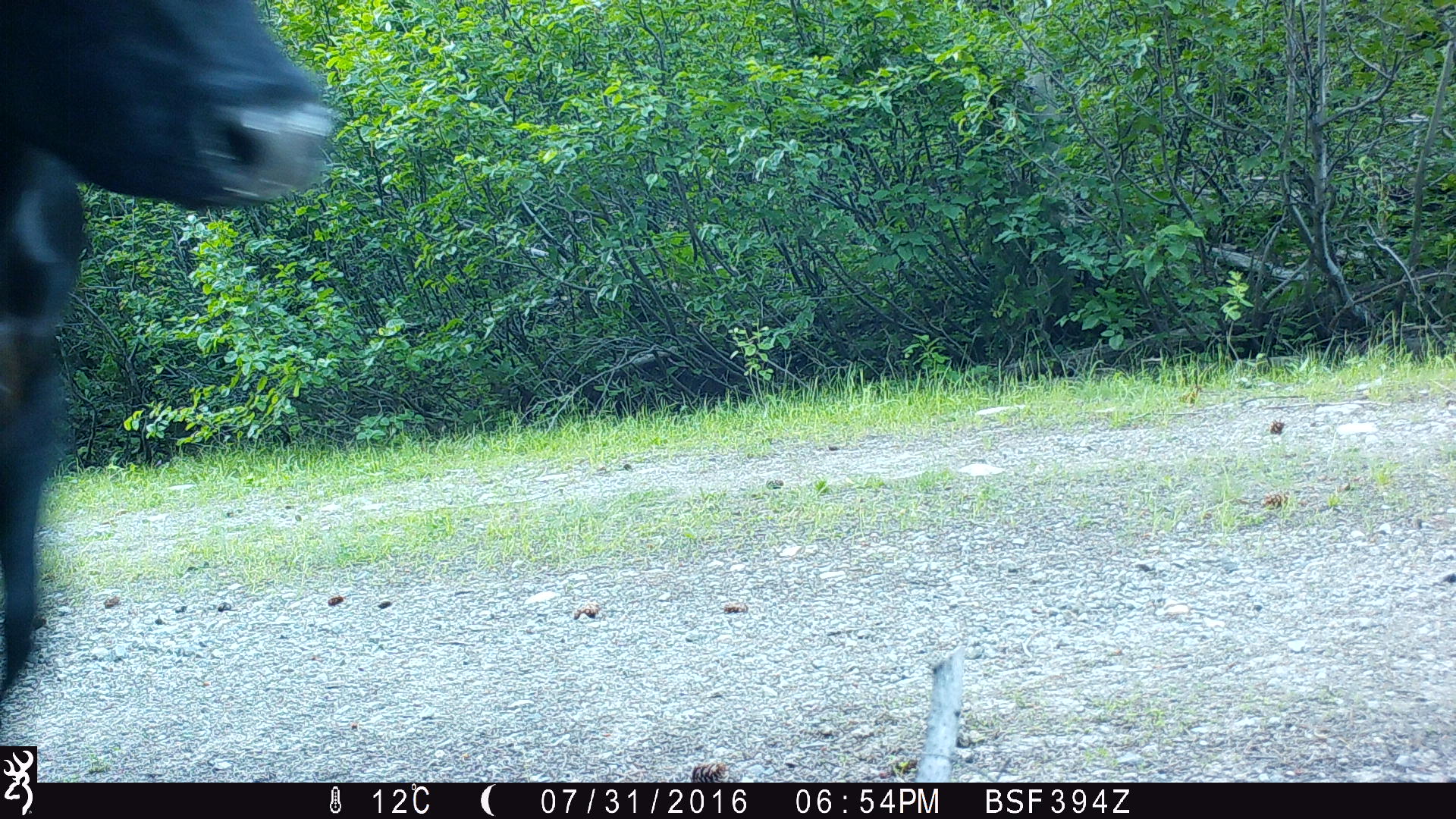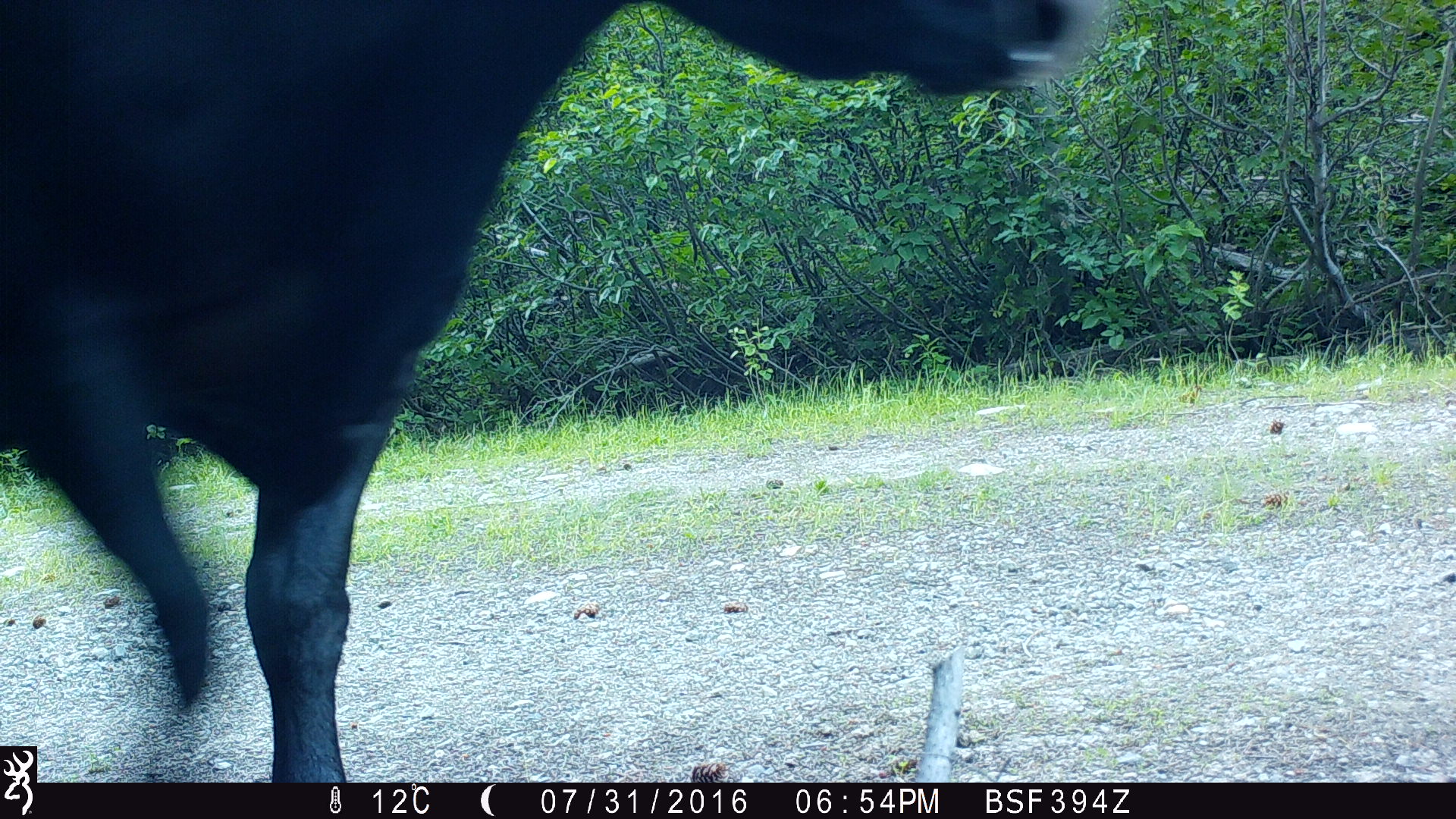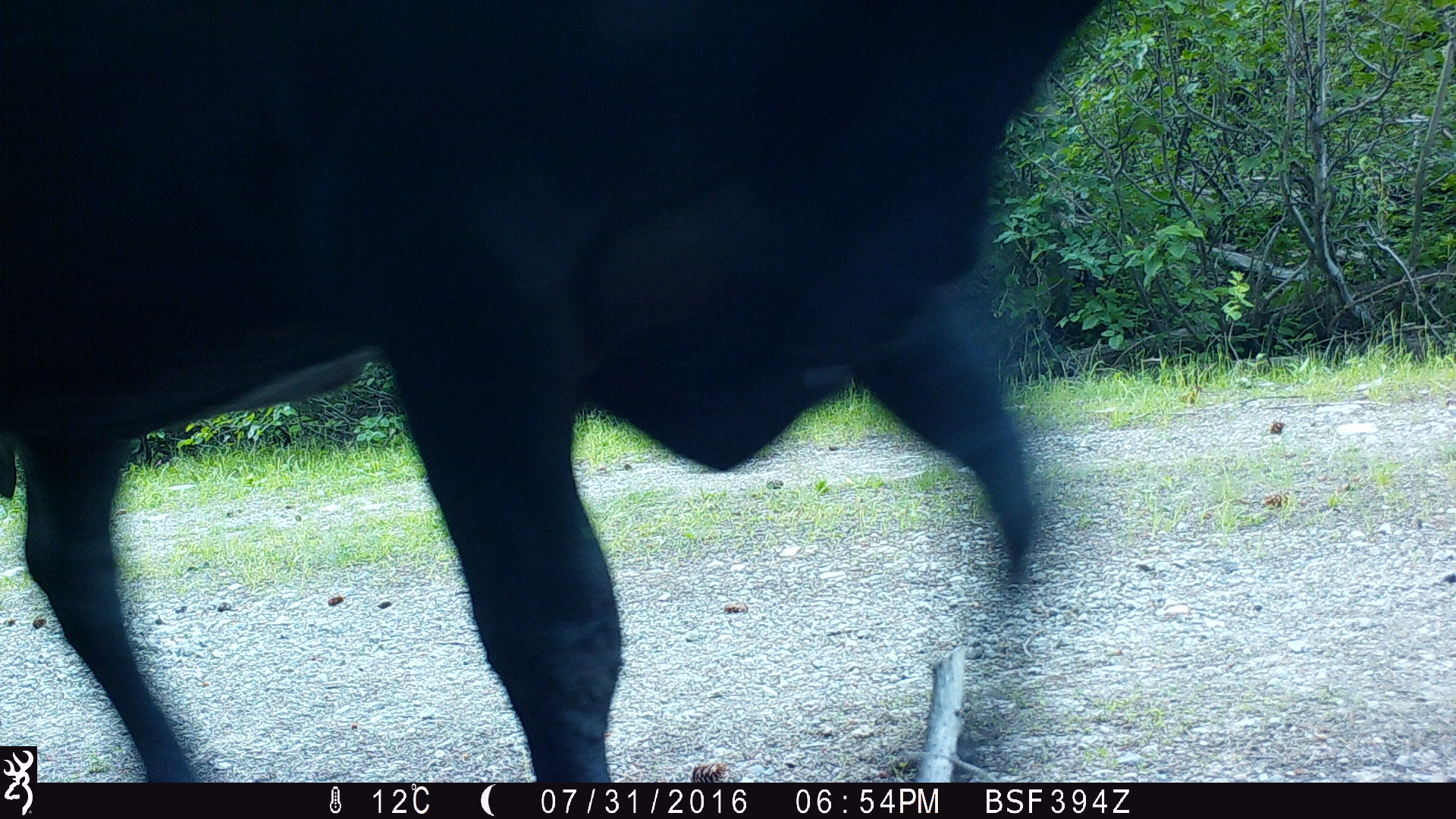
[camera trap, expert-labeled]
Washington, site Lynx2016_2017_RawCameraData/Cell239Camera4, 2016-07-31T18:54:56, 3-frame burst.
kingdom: Animalia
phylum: Chordata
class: Mammalia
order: Artiodactyla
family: Bovidae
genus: Bos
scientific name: Bos taurus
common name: domestic cattle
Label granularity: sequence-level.